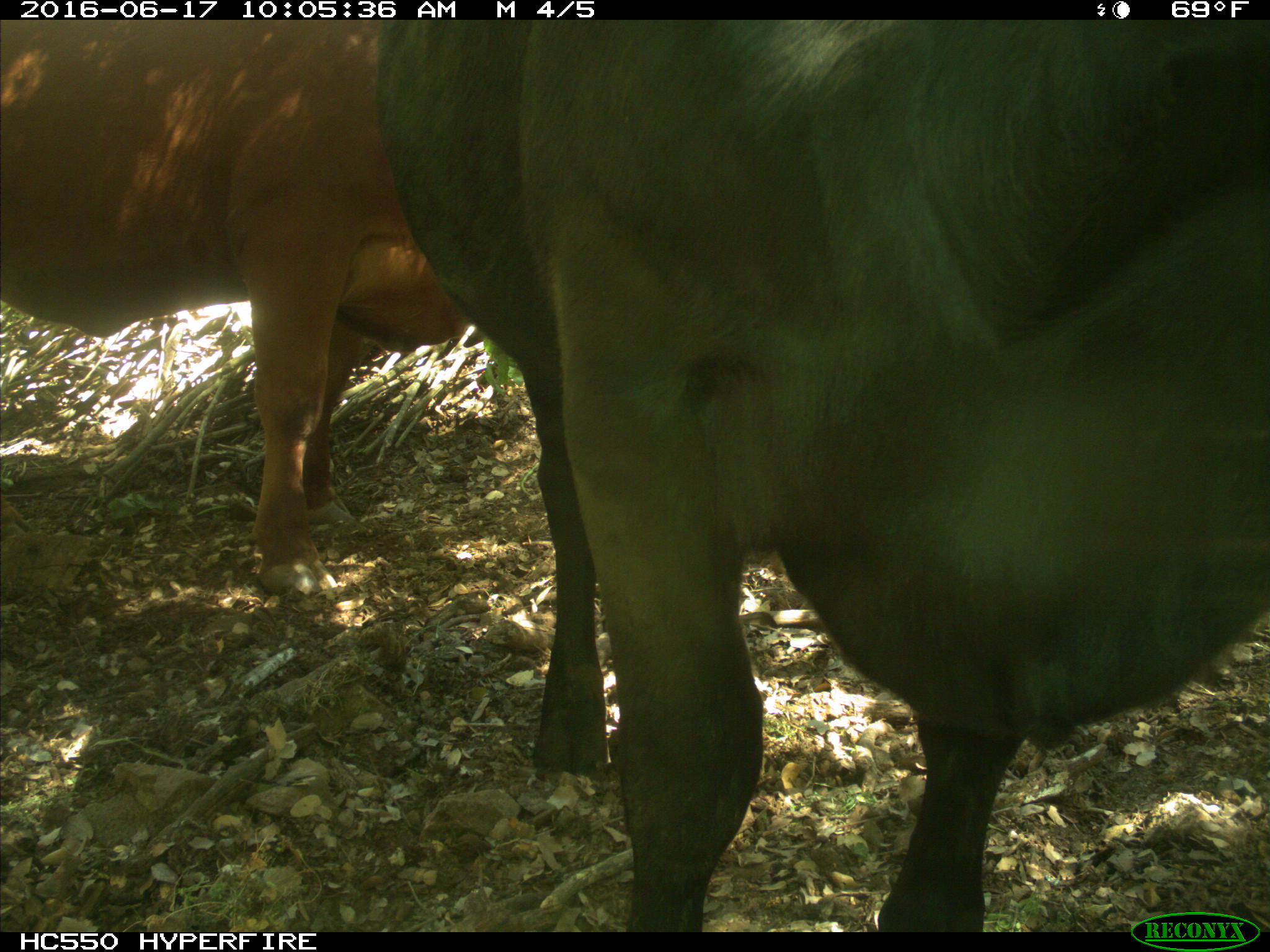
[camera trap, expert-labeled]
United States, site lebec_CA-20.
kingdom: Animalia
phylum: Chordata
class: Mammalia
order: Artiodactyla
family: Bovidae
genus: Bos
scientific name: Bos taurus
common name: domestic cow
Bos taurus (domestic cow).